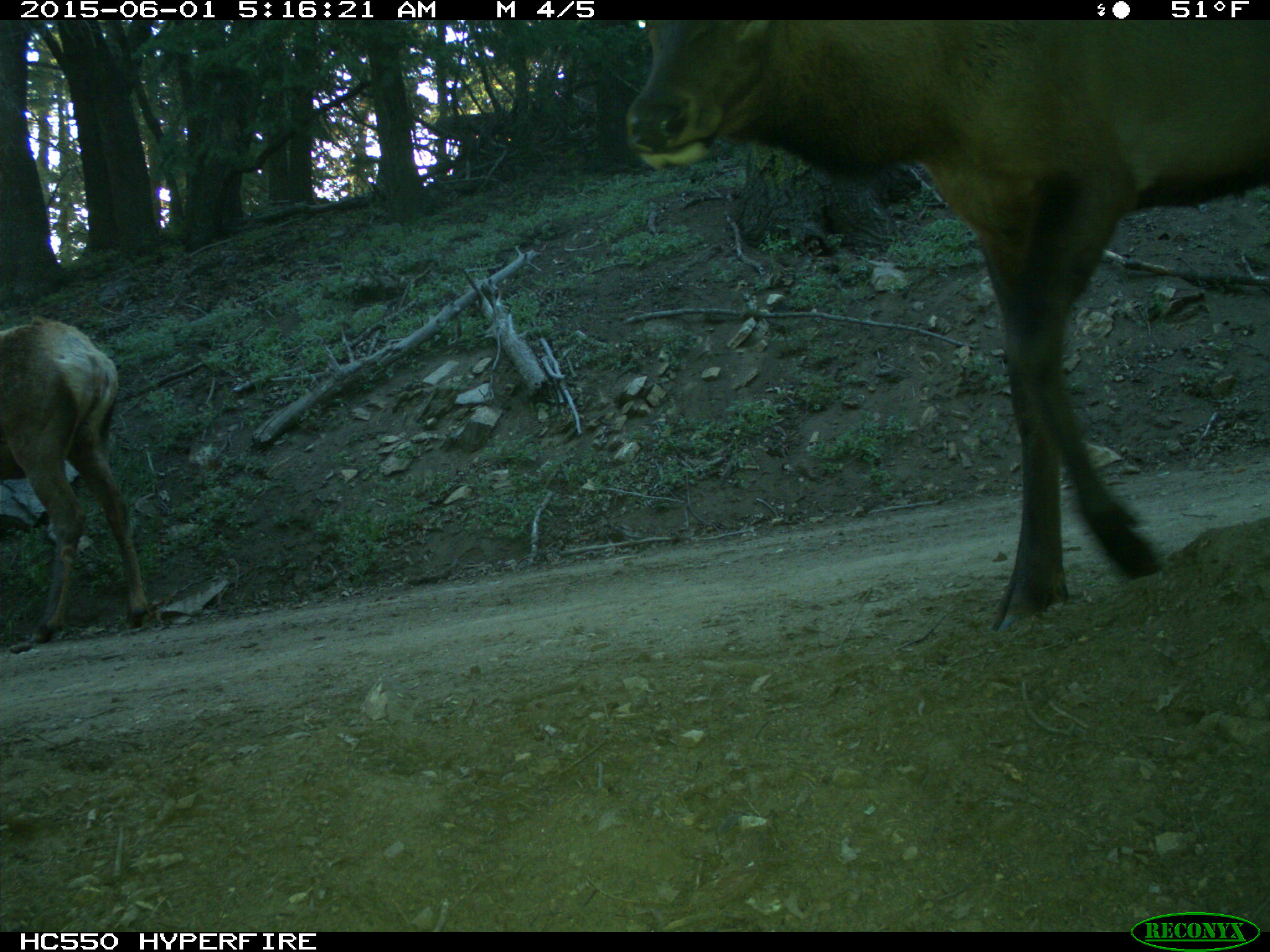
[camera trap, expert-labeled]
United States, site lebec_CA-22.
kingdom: Animalia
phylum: Chordata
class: Mammalia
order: Artiodactyla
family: Cervidae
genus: Cervus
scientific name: Cervus canadensis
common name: elk